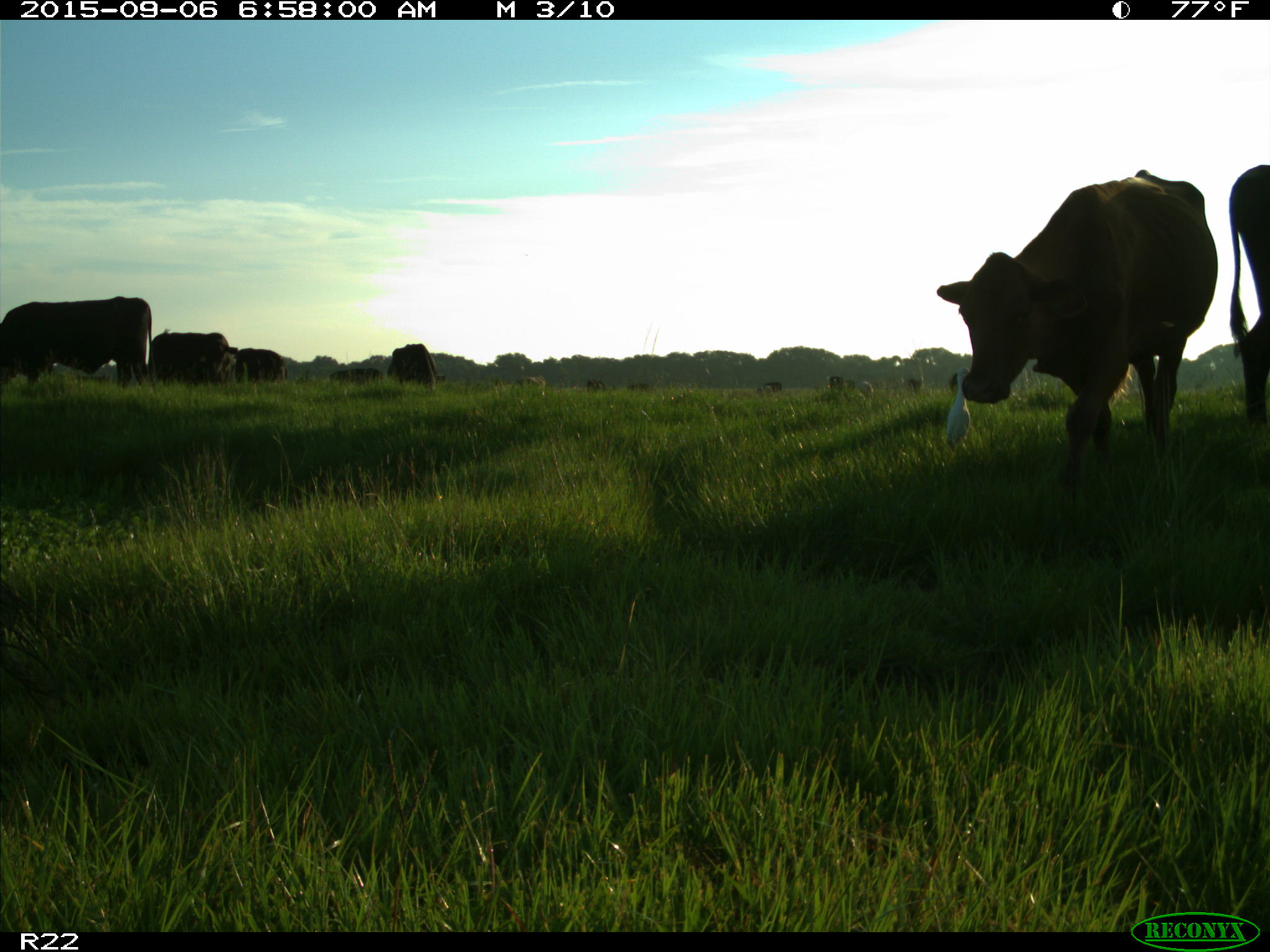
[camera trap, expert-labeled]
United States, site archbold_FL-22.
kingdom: Animalia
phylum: Chordata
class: Mammalia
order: Artiodactyla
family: Bovidae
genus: Bos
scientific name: Bos taurus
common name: domestic cow